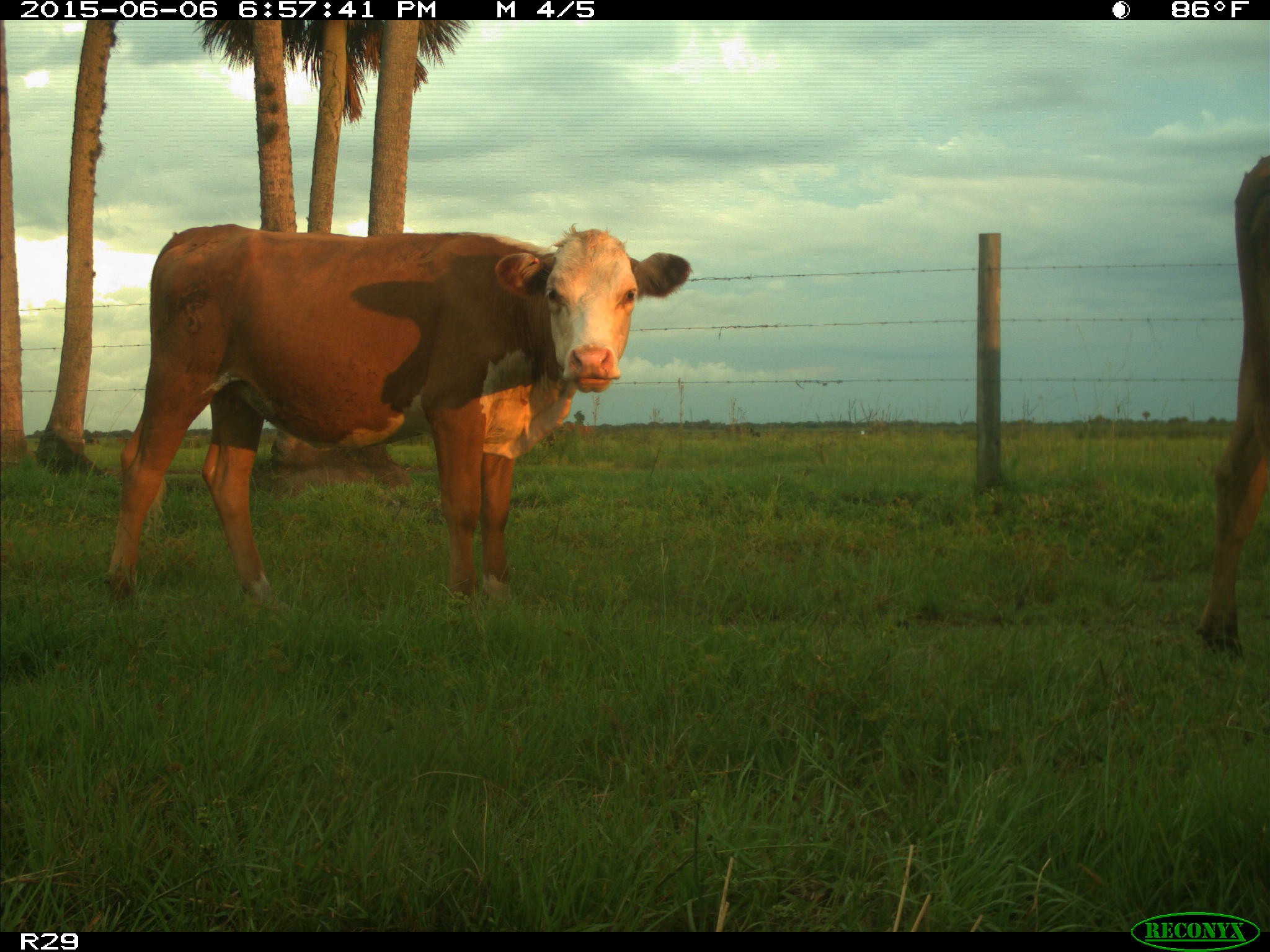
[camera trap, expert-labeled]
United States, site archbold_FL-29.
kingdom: Animalia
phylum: Chordata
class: Mammalia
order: Artiodactyla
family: Bovidae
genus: Bos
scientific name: Bos taurus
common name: domestic cow